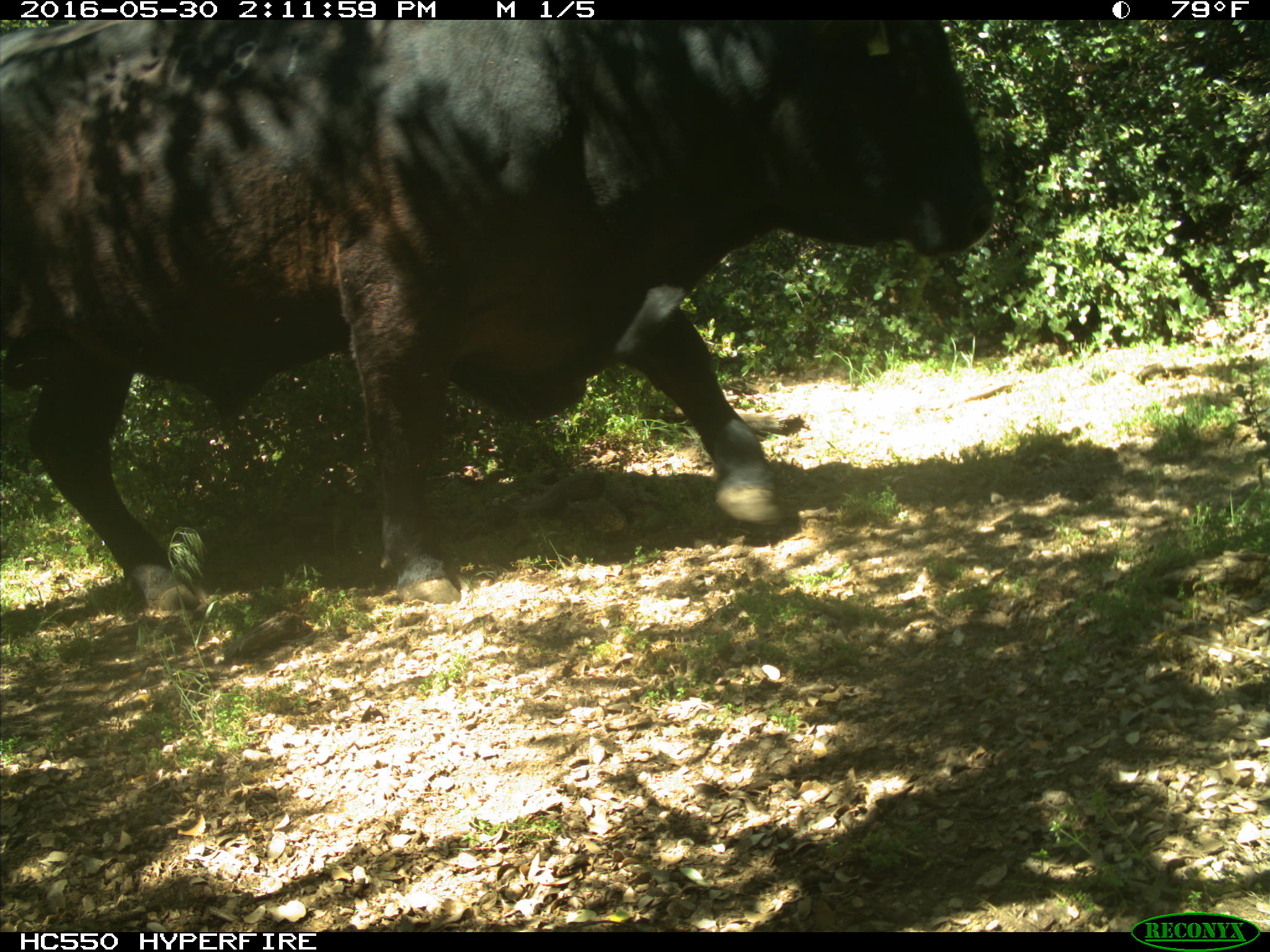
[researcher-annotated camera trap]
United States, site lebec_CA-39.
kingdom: Animalia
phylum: Chordata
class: Mammalia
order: Artiodactyla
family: Bovidae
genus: Bos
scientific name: Bos taurus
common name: domestic cow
Bos taurus (domestic cow).